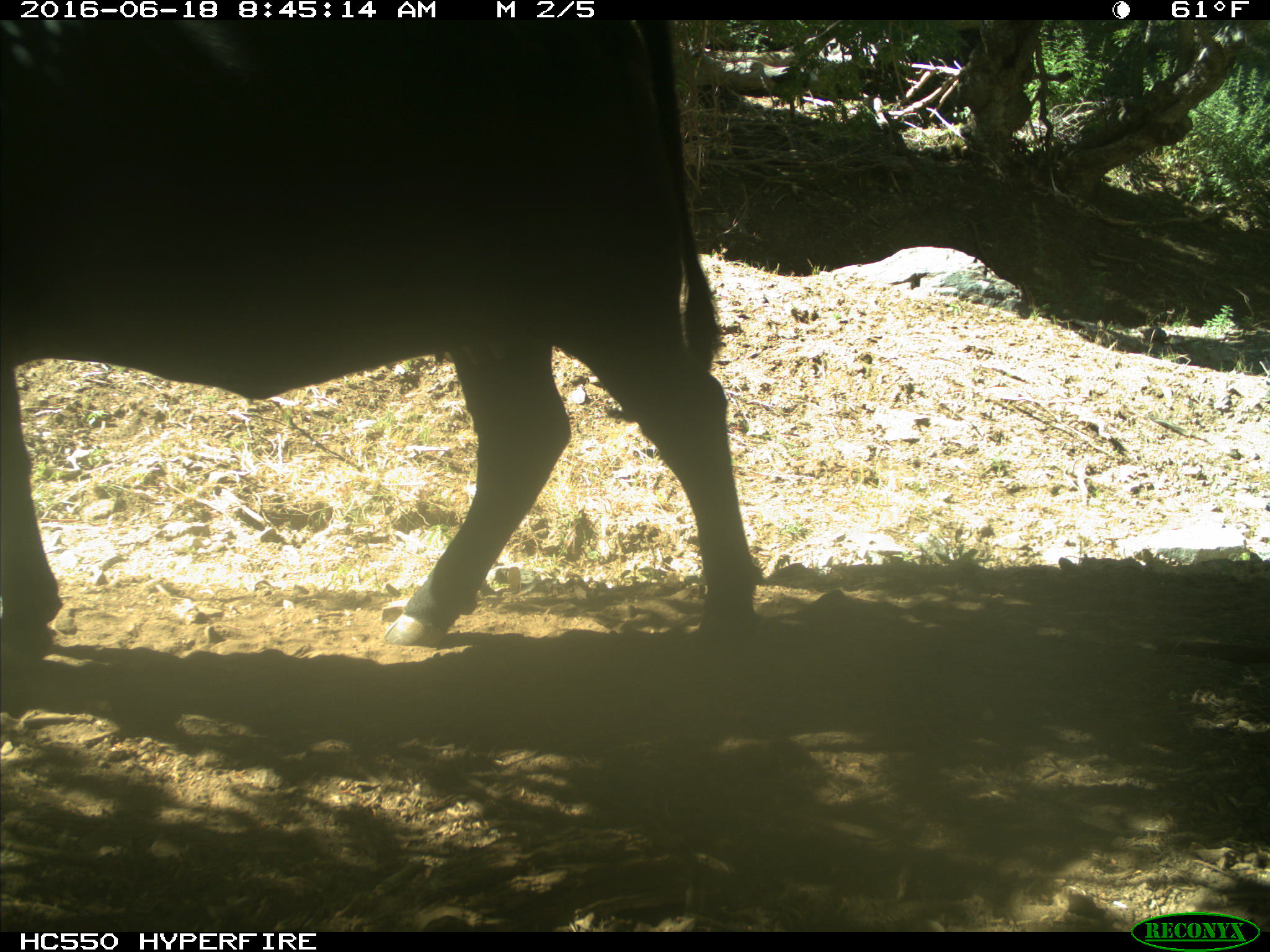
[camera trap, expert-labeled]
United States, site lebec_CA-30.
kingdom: Animalia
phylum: Chordata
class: Mammalia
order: Artiodactyla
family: Bovidae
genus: Bos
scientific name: Bos taurus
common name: domestic cow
Bos taurus (domestic cow).